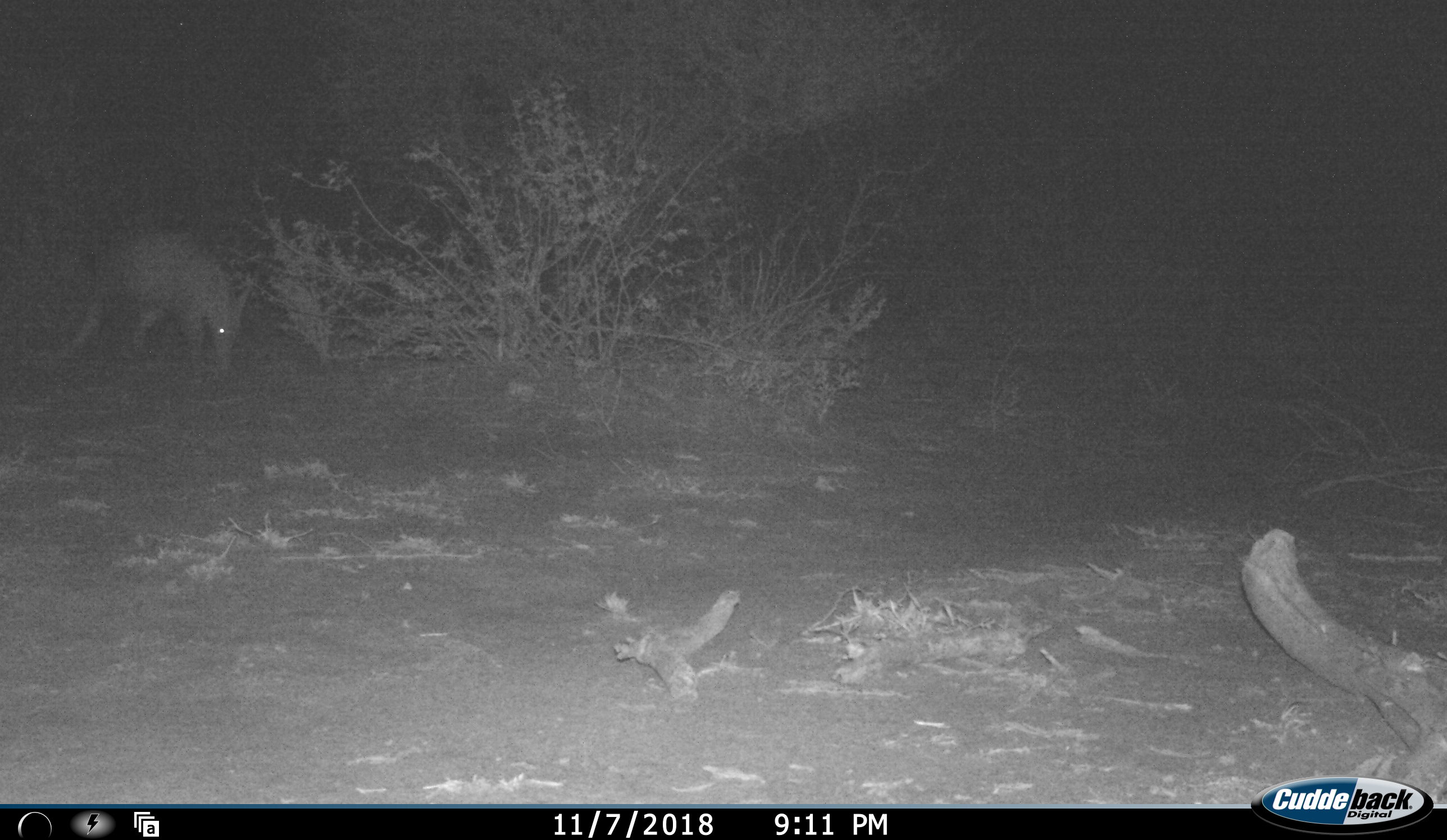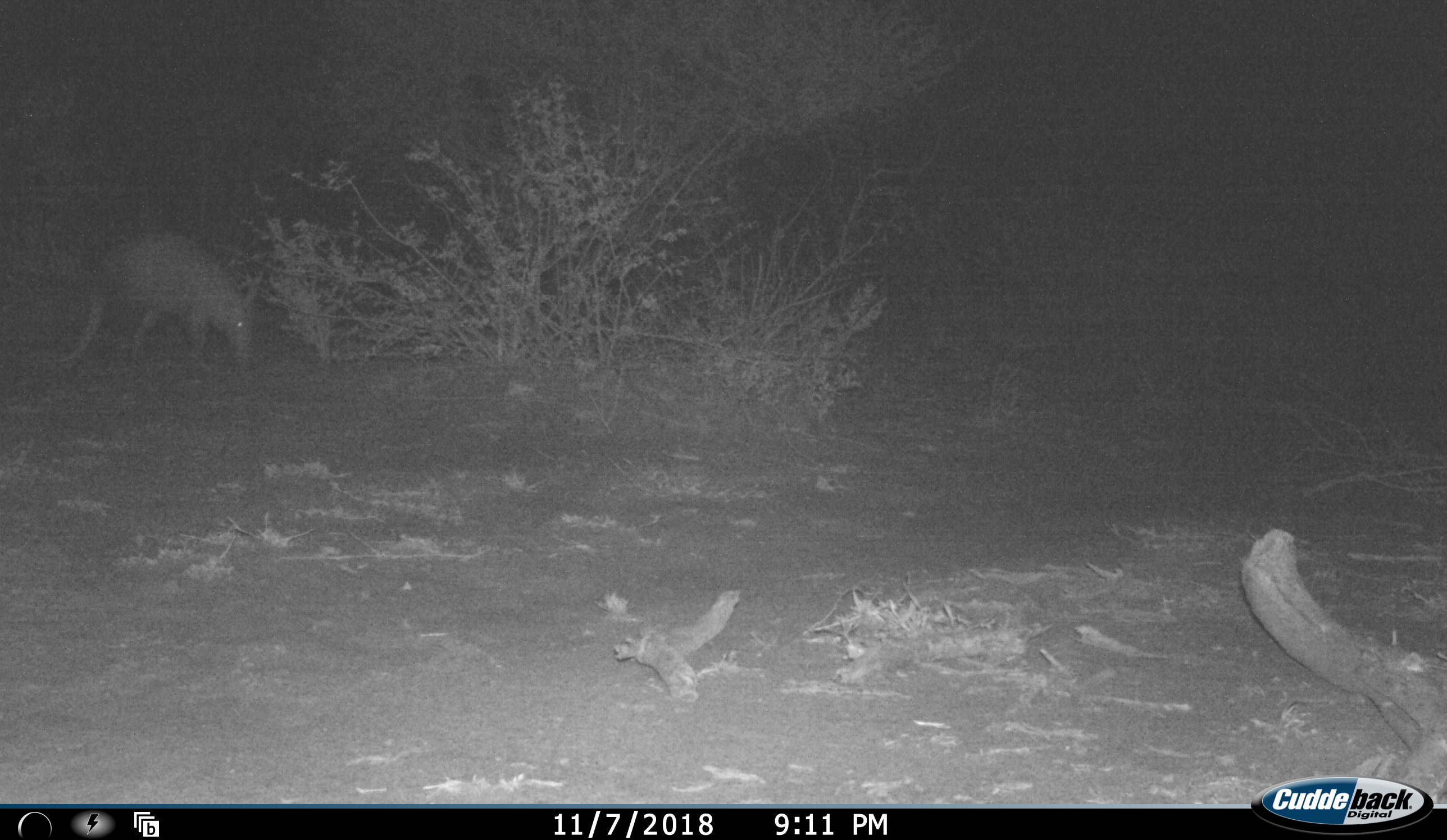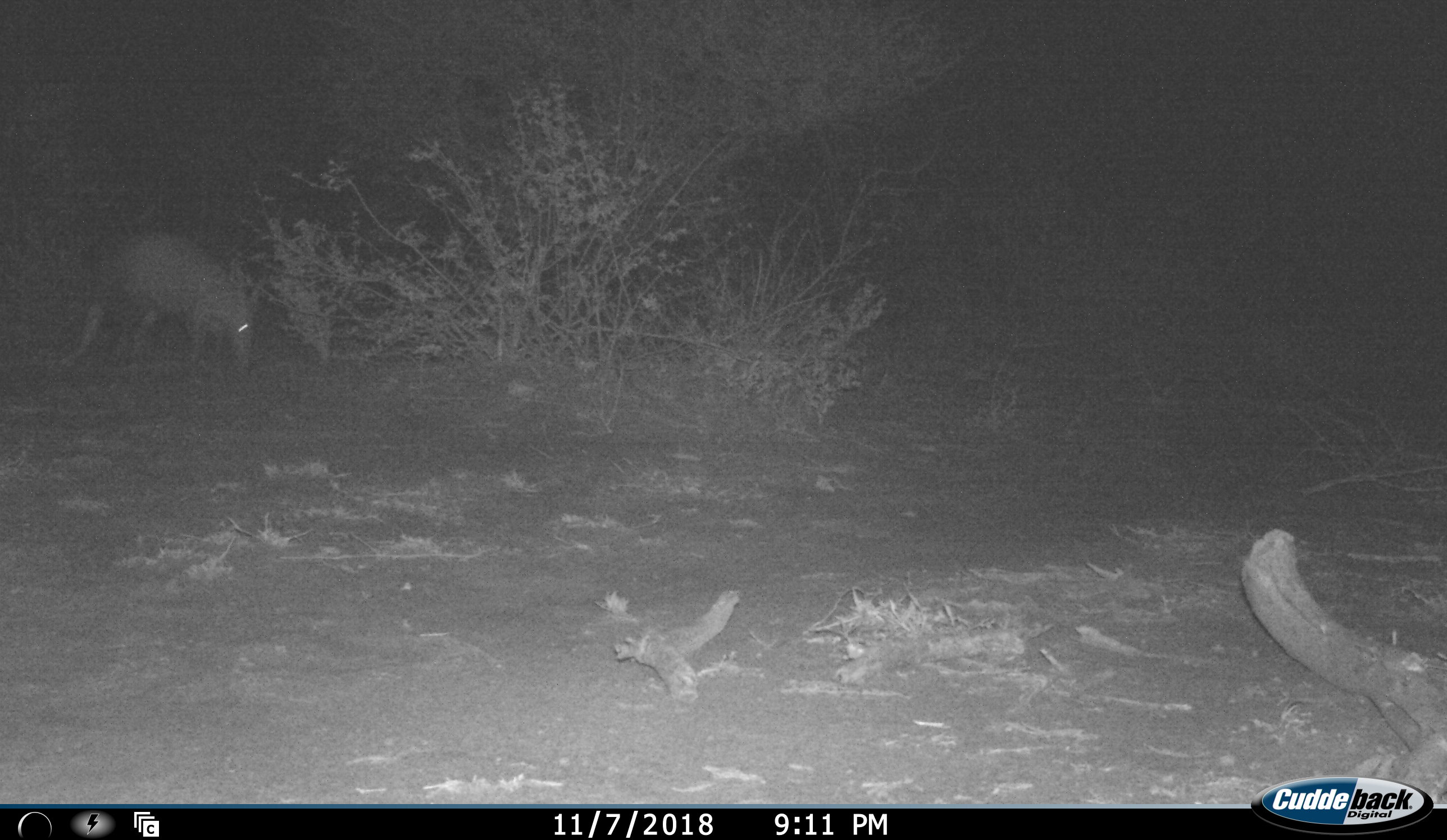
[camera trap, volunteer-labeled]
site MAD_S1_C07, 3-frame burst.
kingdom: Animalia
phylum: Chordata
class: Mammalia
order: Tubulidentata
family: Orycteropodidae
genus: Orycteropus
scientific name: Orycteropus afer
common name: aardvark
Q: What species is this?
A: Aardvark (Orycteropus afer).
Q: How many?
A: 1.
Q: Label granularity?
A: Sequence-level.